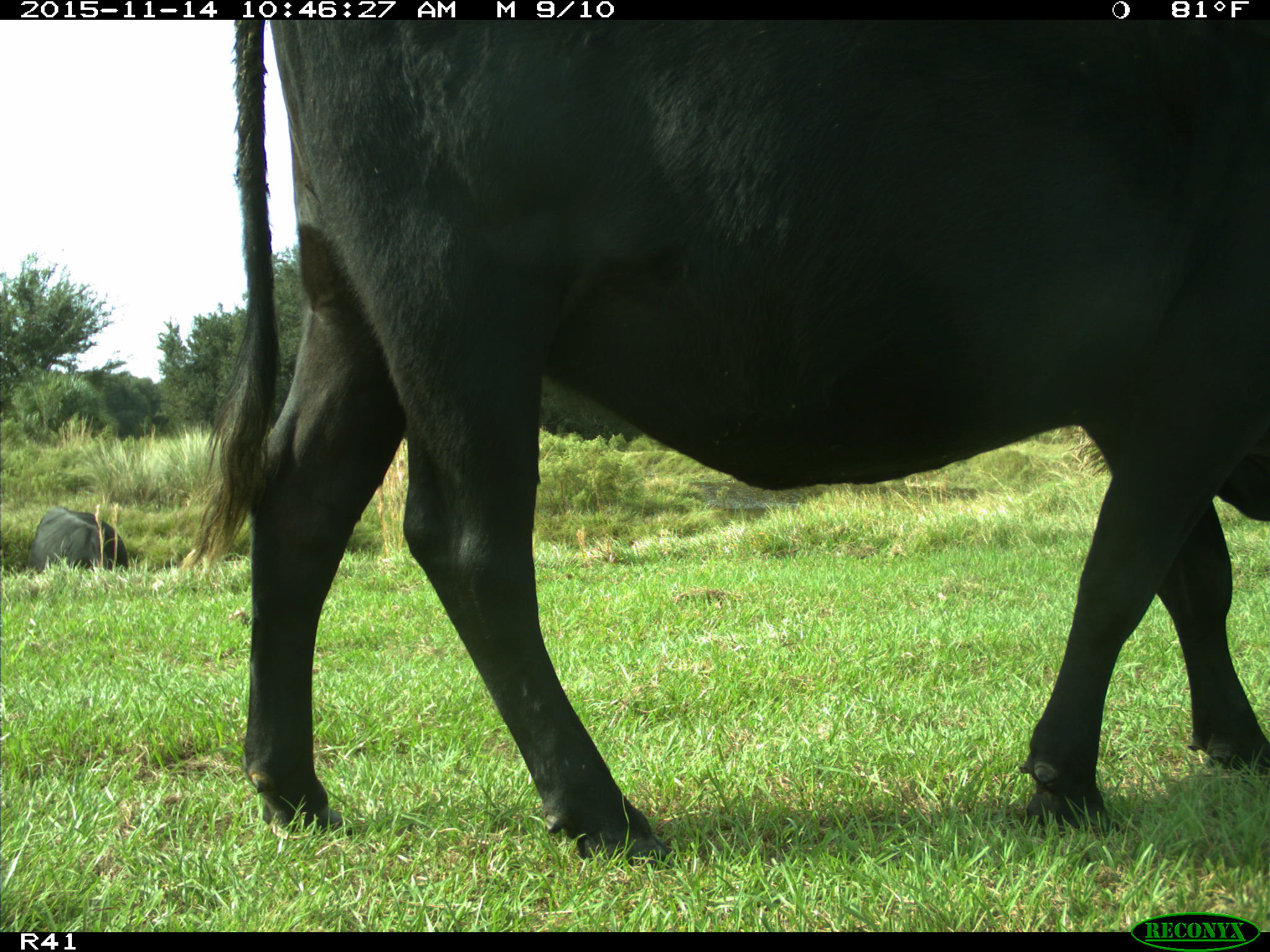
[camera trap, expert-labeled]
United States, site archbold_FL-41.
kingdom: Animalia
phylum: Chordata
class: Mammalia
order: Artiodactyla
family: Bovidae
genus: Bos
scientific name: Bos taurus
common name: domestic cow